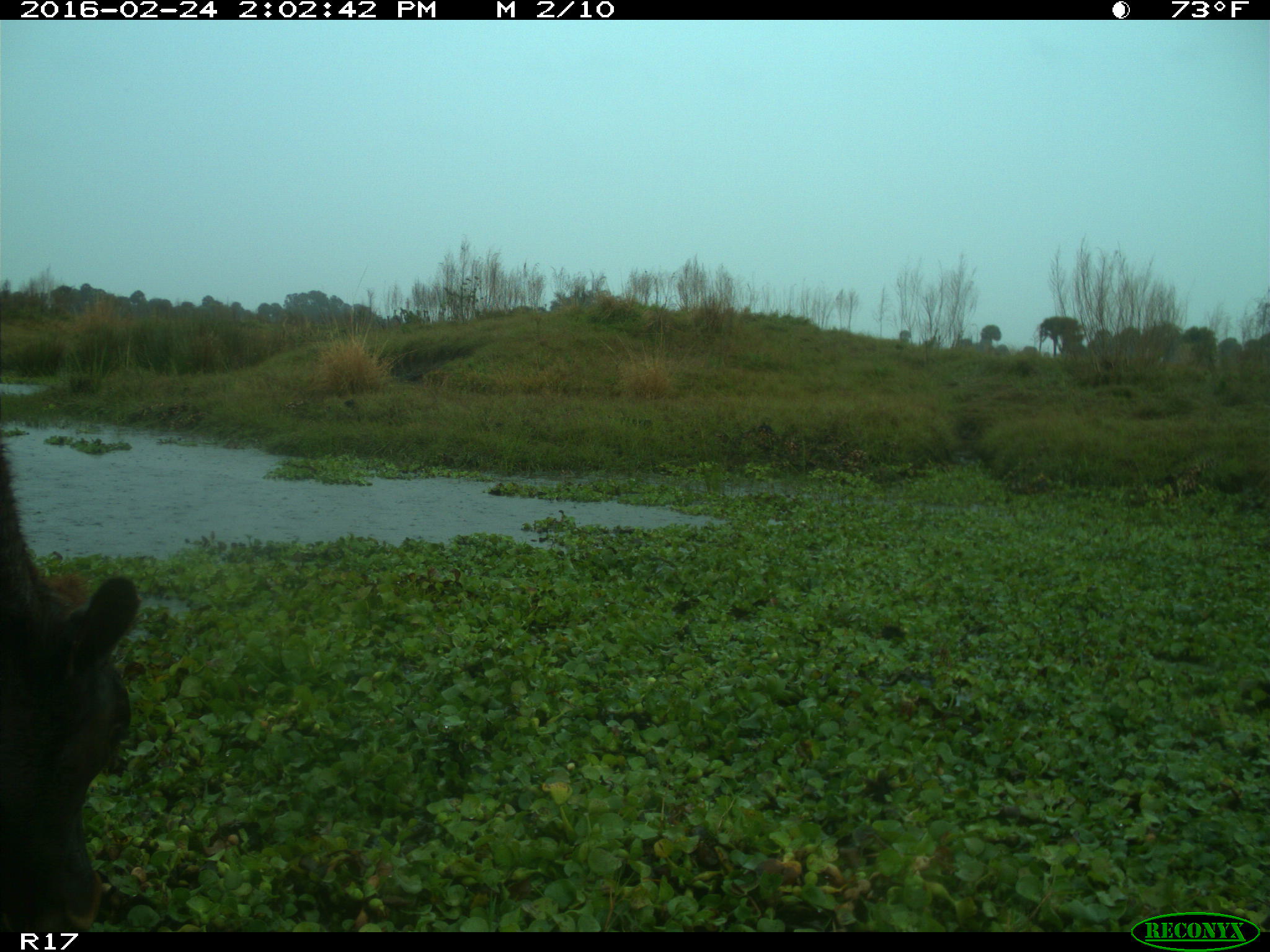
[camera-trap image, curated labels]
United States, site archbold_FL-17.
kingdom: Animalia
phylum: Chordata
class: Mammalia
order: Artiodactyla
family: Bovidae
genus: Bos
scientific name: Bos taurus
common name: domestic cow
Bos taurus (domestic cow).